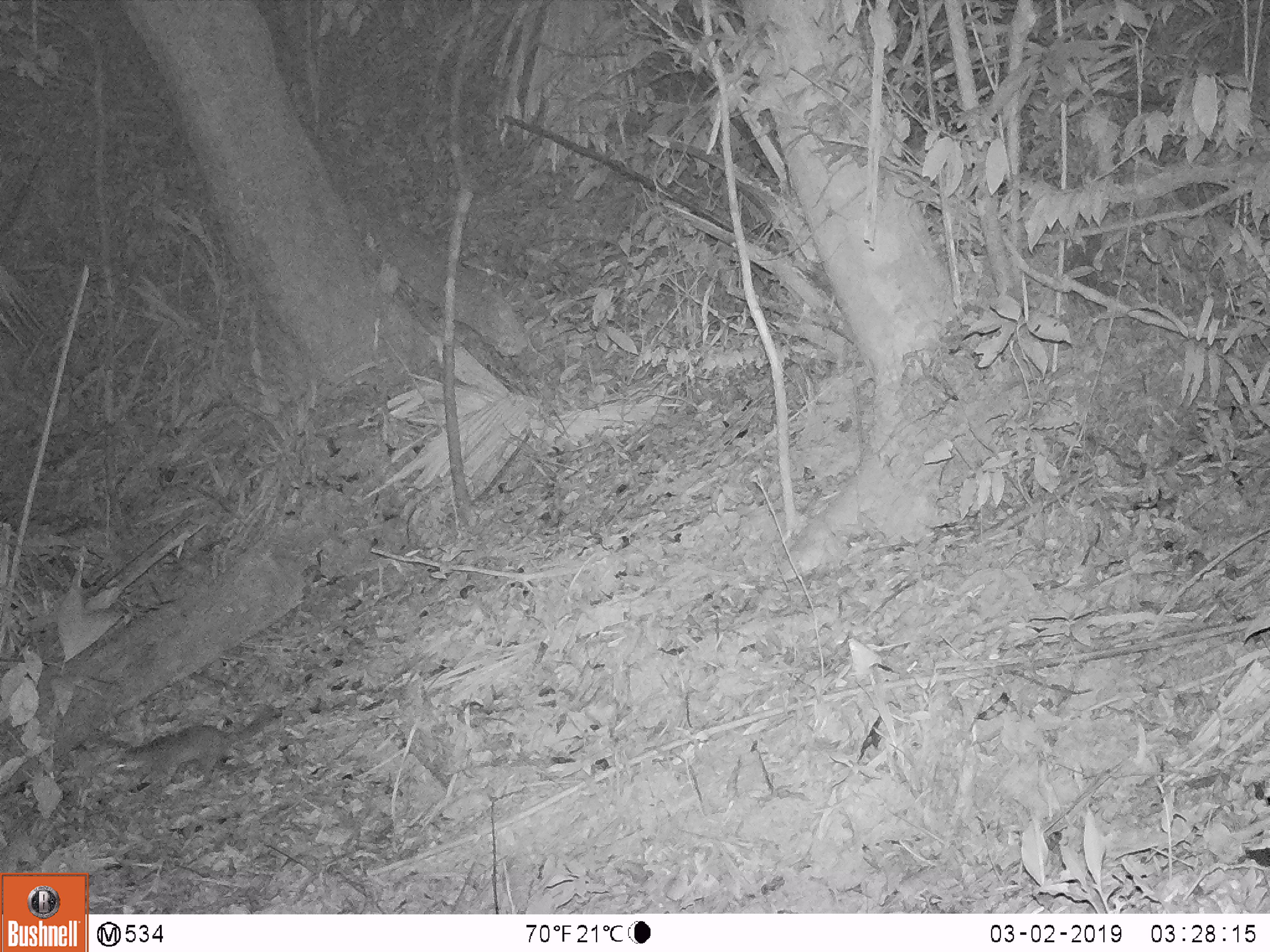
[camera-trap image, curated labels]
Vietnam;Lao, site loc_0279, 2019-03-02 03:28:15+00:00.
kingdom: Animalia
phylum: Chordata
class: Mammalia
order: Carnivora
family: Mustelidae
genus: Melogale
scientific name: Melogale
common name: ferret badger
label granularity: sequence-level